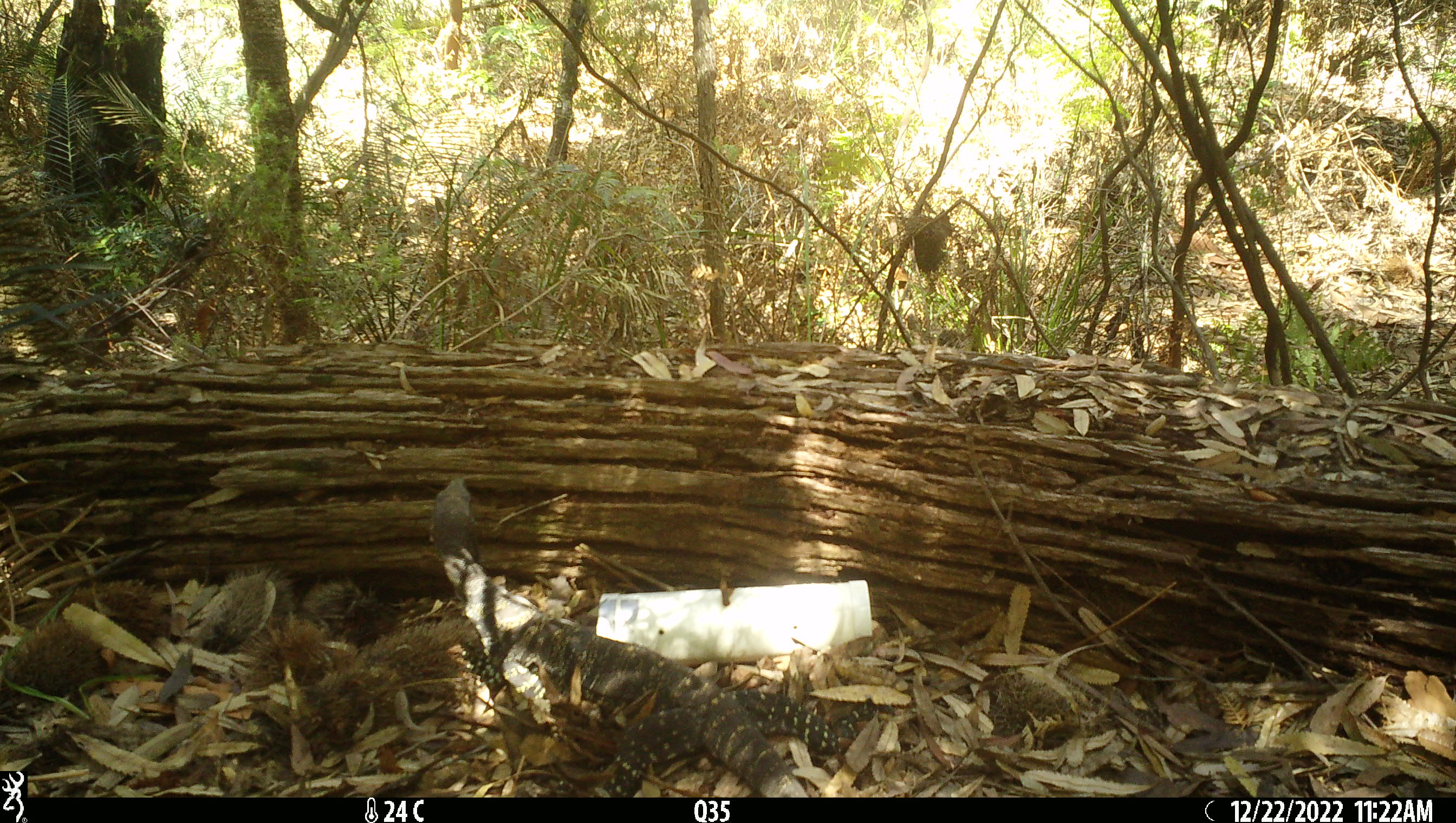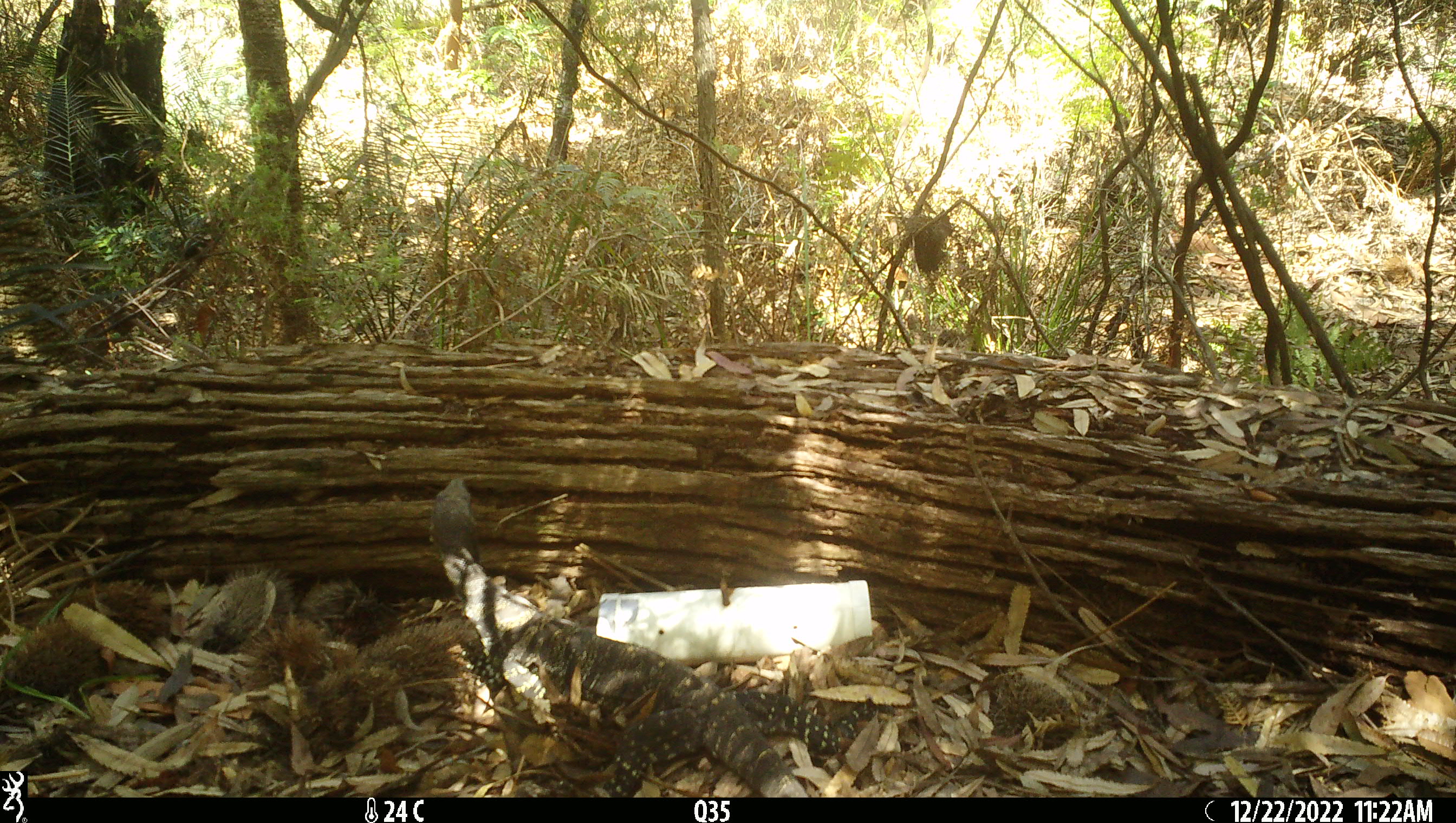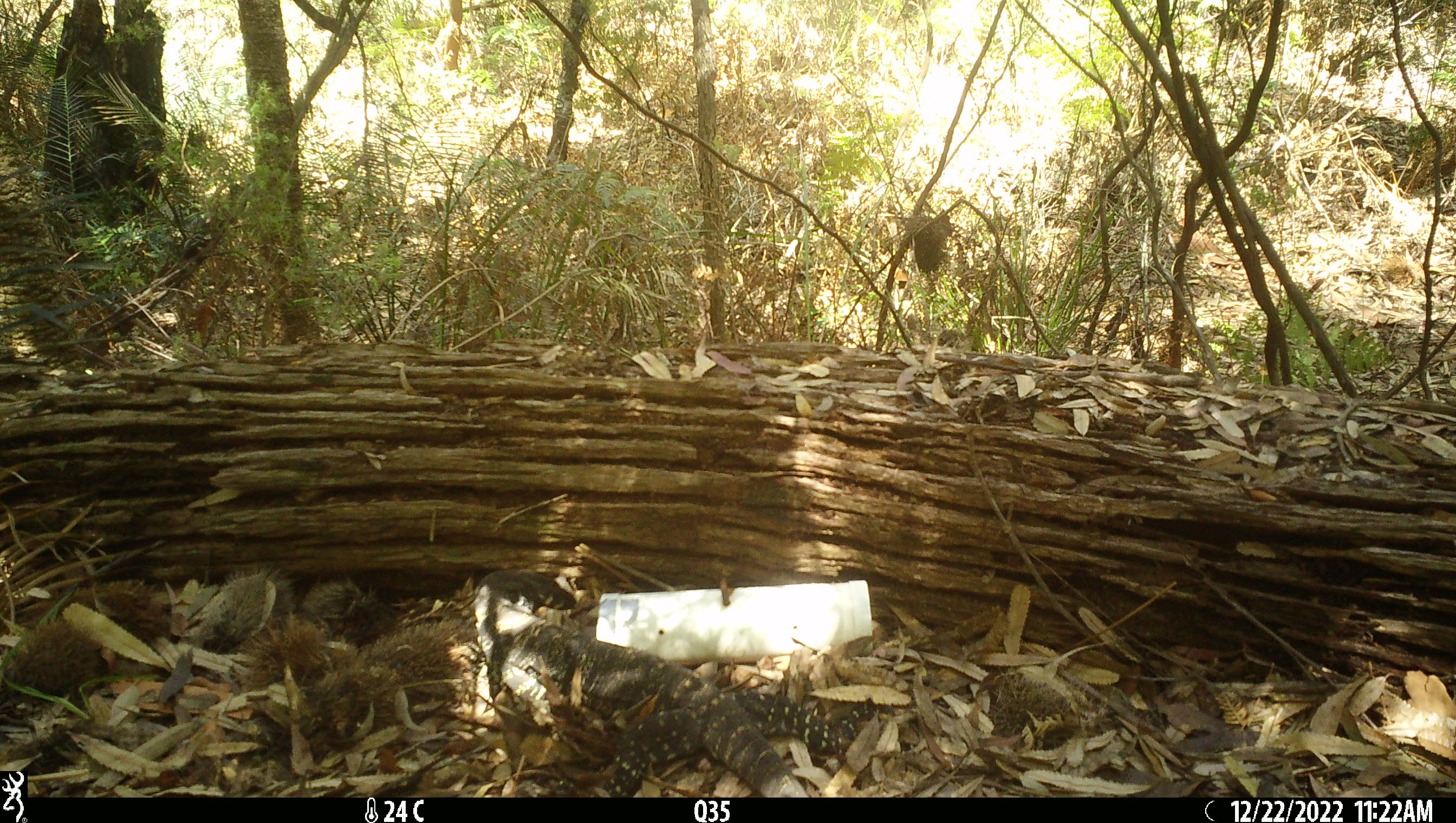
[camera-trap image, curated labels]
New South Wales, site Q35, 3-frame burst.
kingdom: Animalia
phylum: Chordata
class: Reptilia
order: Squamata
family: Varanidae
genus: Varanus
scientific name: Varanus varius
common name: lace monitor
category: goanna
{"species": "goanna (lace monitor) (Varanus varius)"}